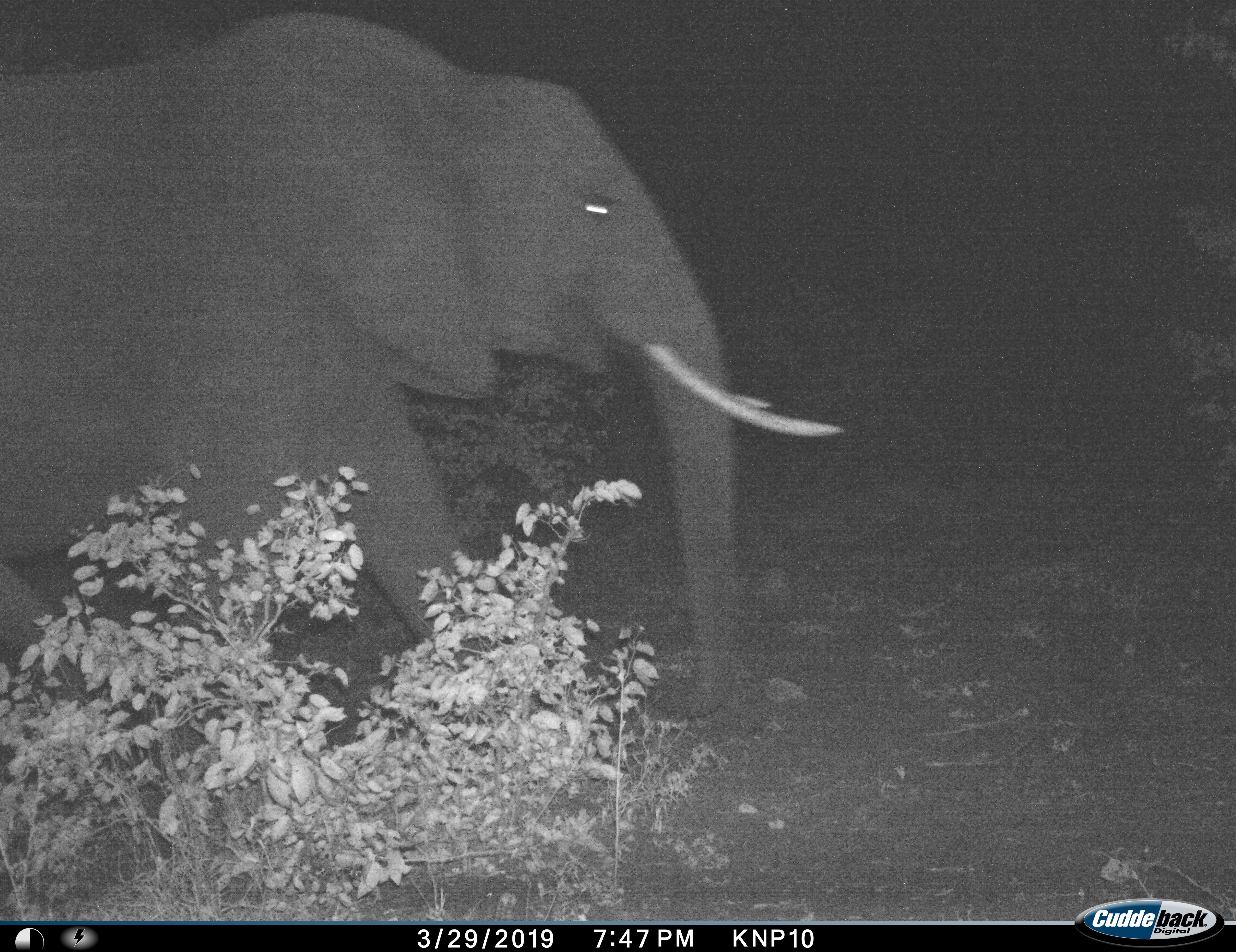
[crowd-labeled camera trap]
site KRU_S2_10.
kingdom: Animalia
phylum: Chordata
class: Mammalia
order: Proboscidea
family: Elephantidae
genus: Loxodonta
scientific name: Loxodonta africana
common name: african bush elephant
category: elephant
Elephant (african bush elephant) (Loxodonta africana), count 1. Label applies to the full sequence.